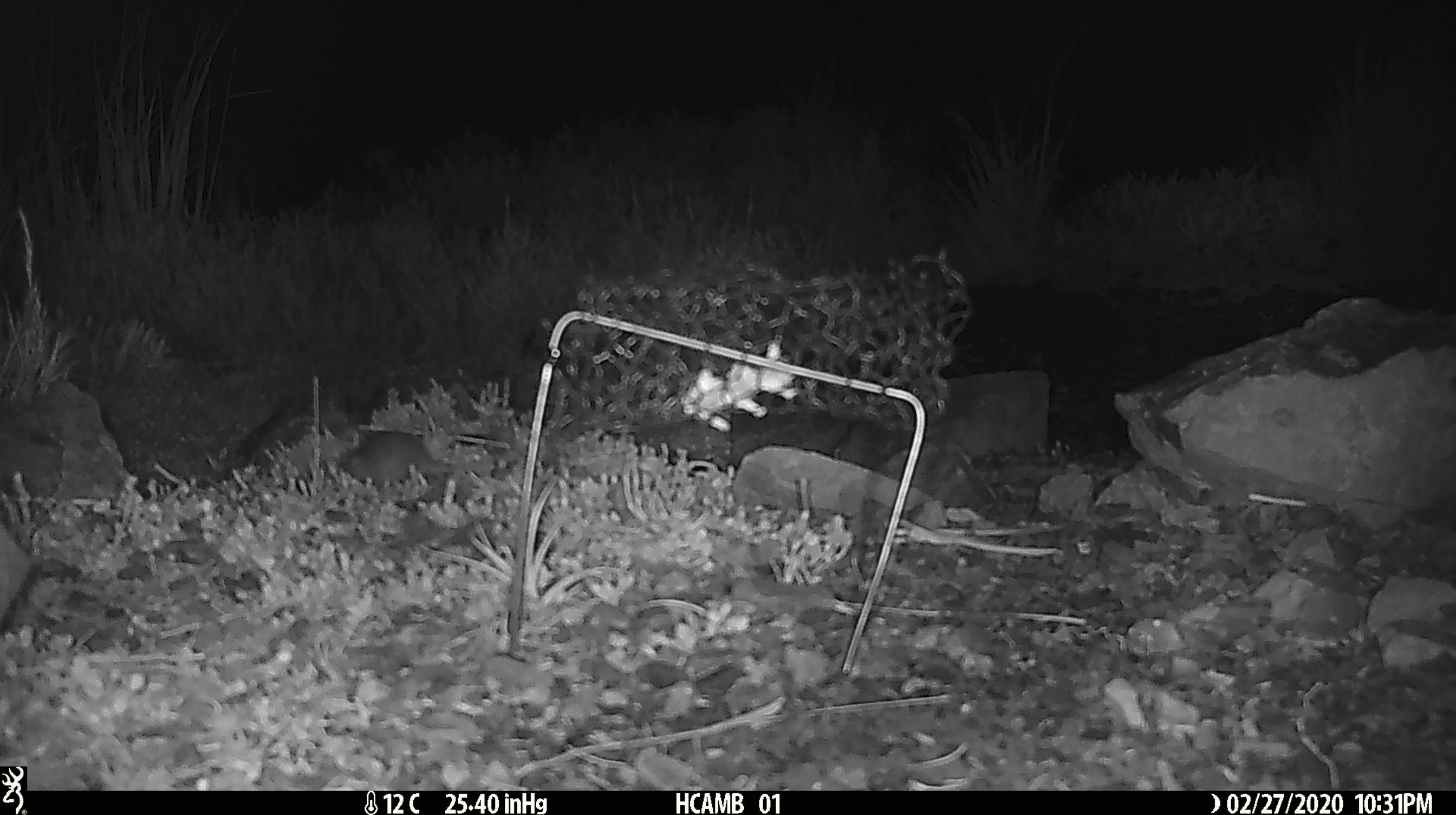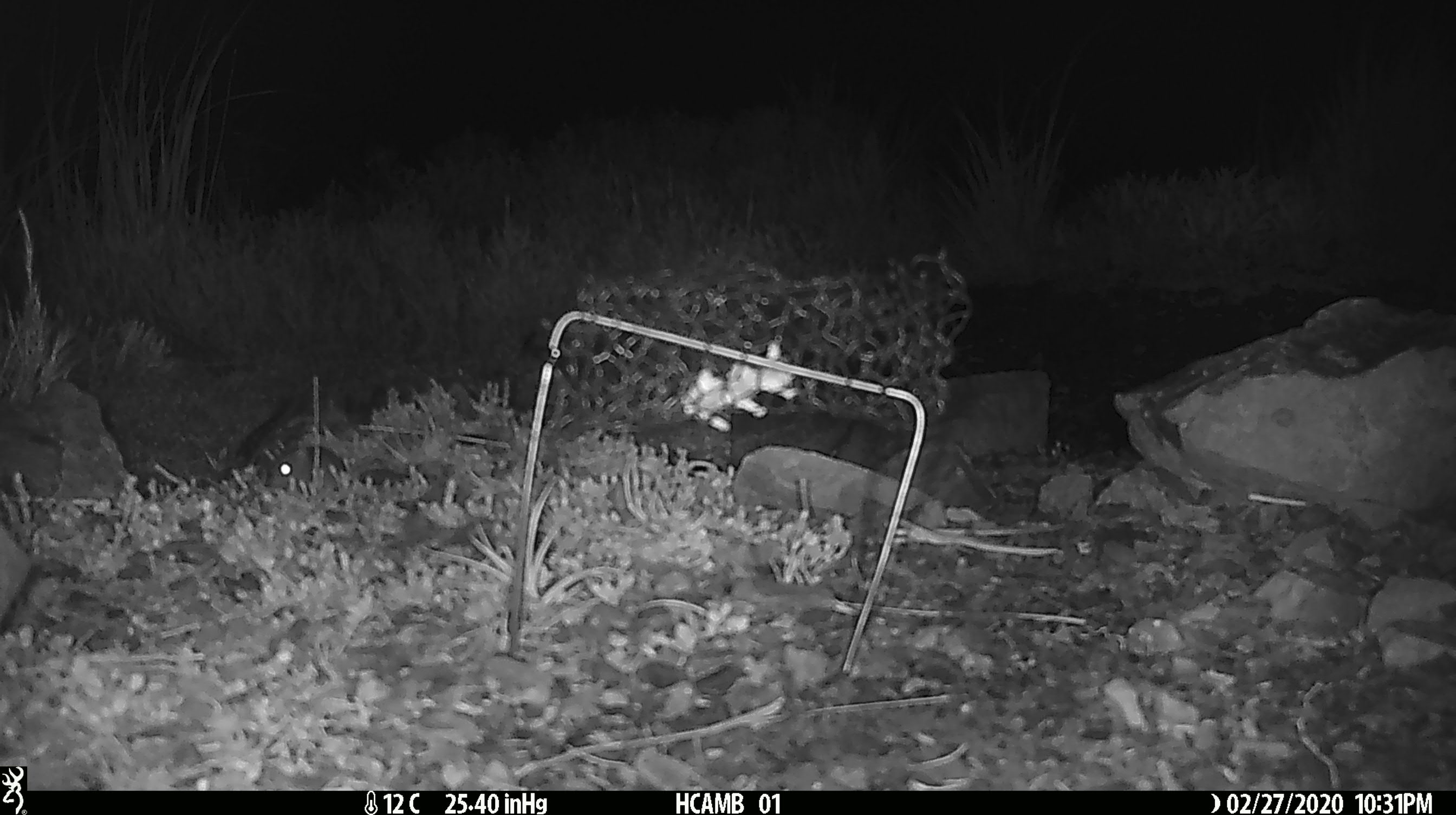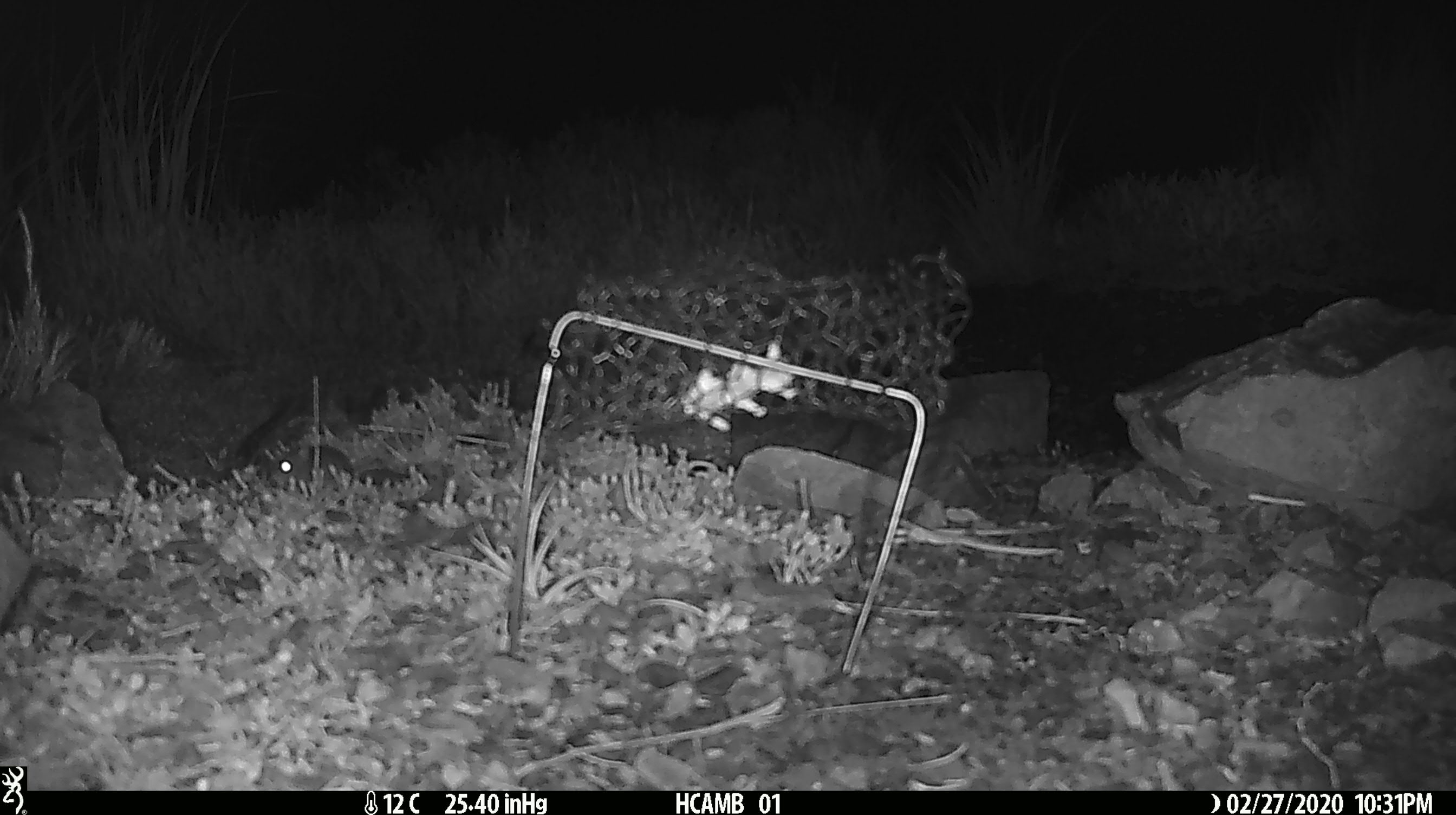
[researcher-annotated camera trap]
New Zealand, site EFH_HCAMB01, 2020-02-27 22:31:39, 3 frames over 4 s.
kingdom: Animalia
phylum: Chordata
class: Mammalia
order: Rodentia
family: Muridae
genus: Mus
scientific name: Mus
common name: mouse